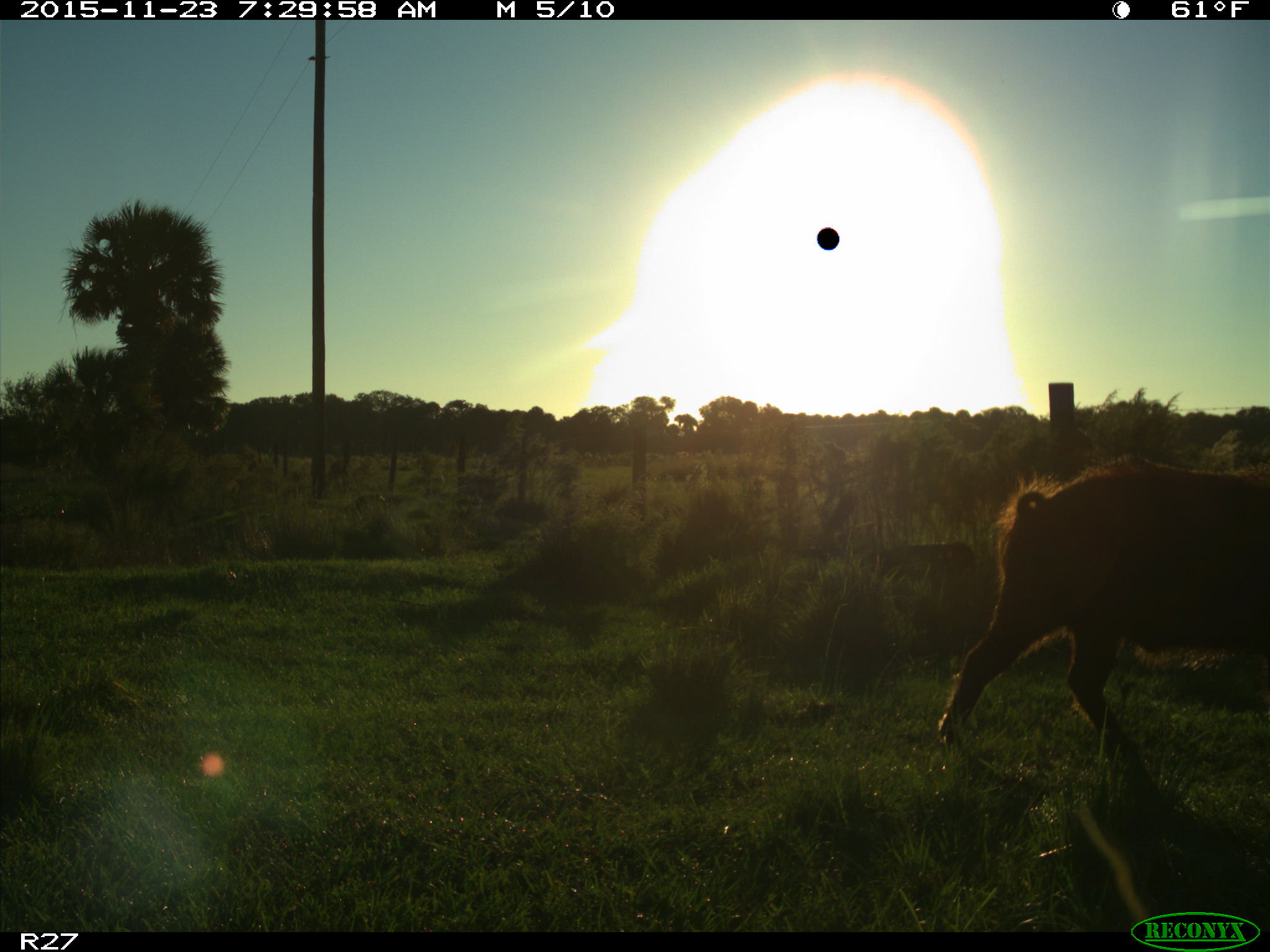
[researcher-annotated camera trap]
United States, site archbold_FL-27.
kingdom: Animalia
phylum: Chordata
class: Mammalia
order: Artiodactyla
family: Suidae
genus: Sus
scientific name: Sus scrofa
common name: wild boar